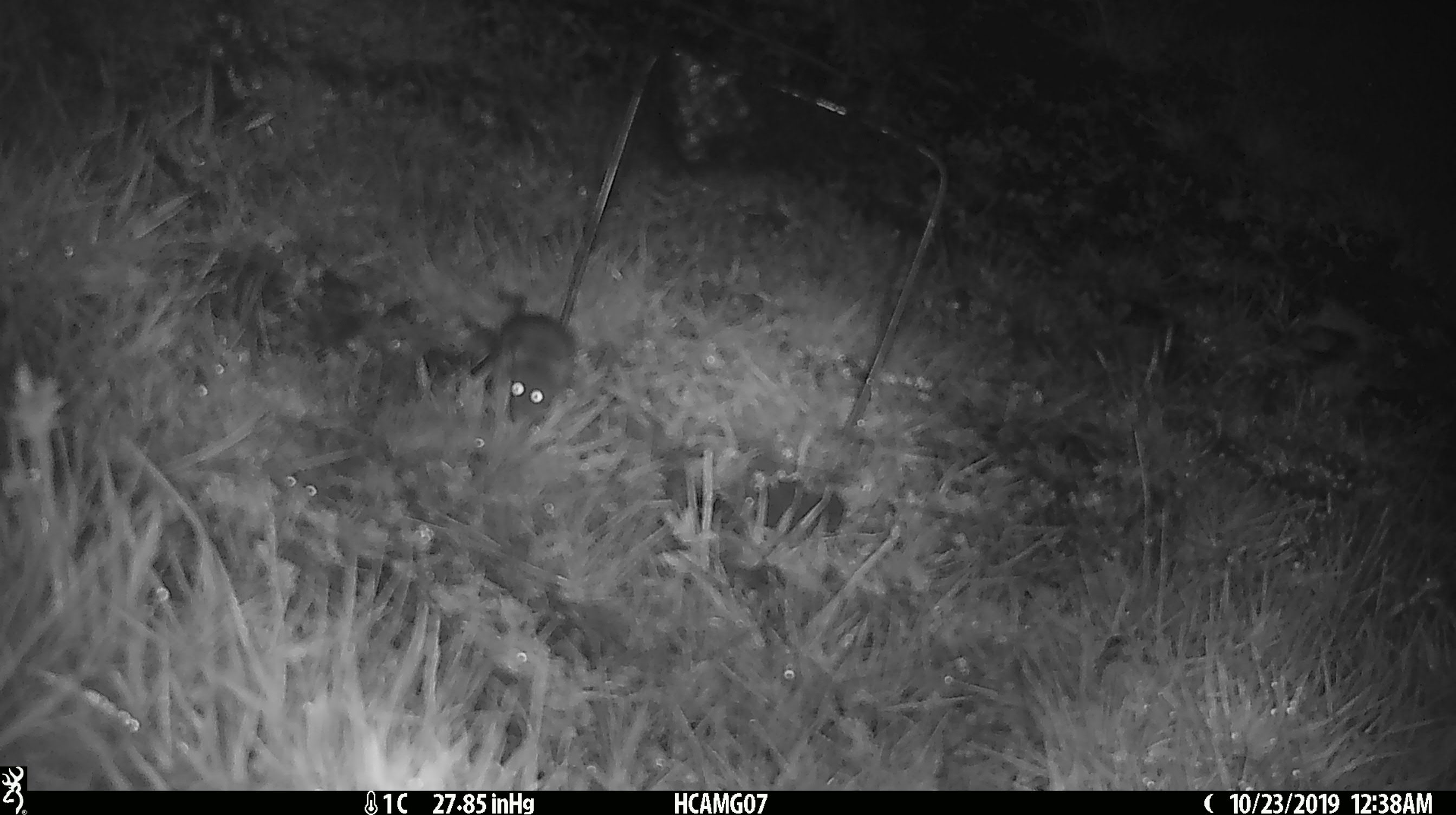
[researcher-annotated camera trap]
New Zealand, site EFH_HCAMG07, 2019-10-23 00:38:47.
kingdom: Animalia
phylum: Chordata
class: Mammalia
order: Rodentia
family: Muridae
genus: Mus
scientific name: Mus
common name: mouse